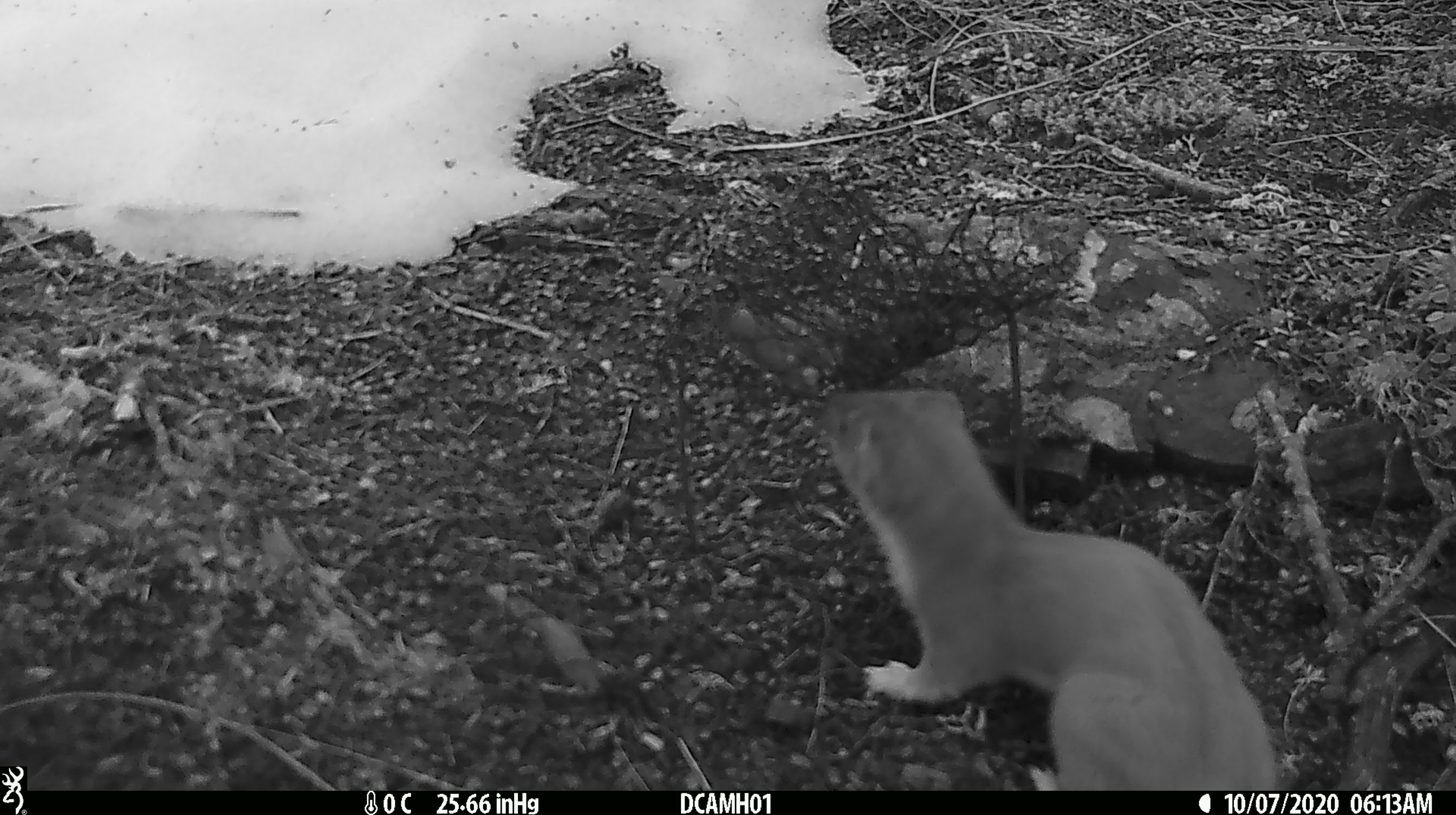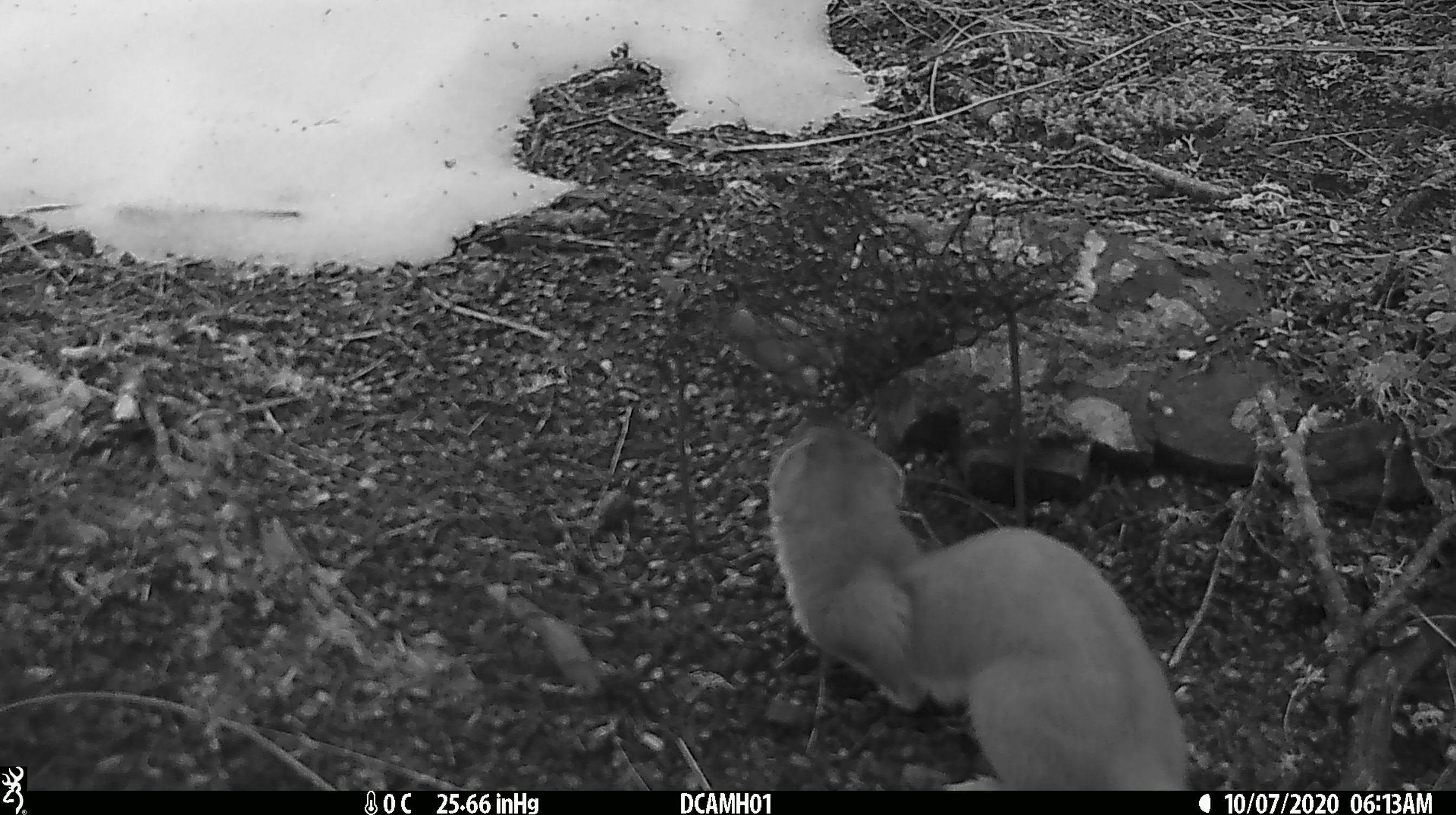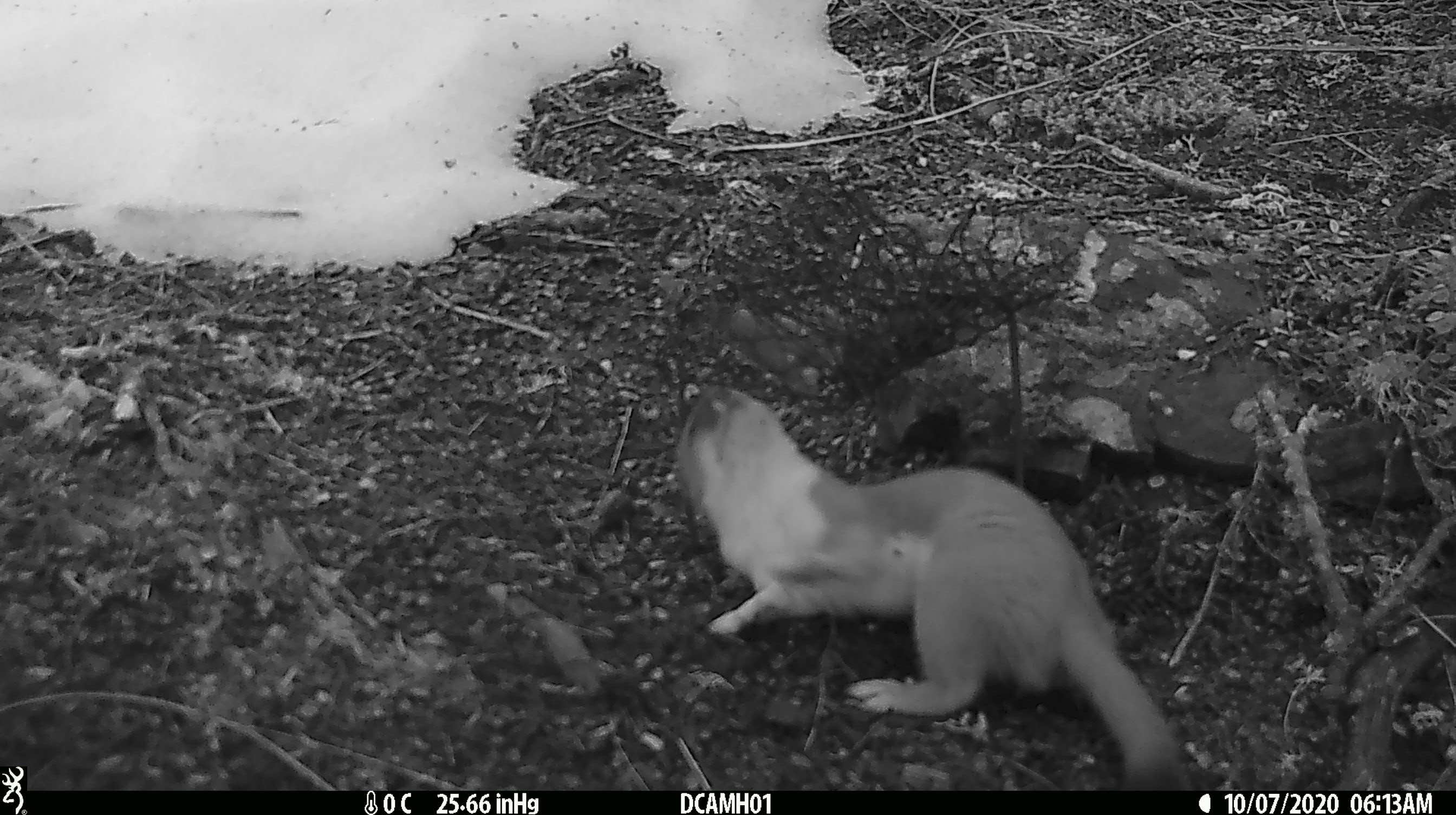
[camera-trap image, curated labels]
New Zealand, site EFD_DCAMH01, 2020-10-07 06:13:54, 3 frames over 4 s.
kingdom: Animalia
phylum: Chordata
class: Mammalia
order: Carnivora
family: Mustelidae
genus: Mustela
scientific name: Mustela erminea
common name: stoat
Stoat (Mustela erminea).